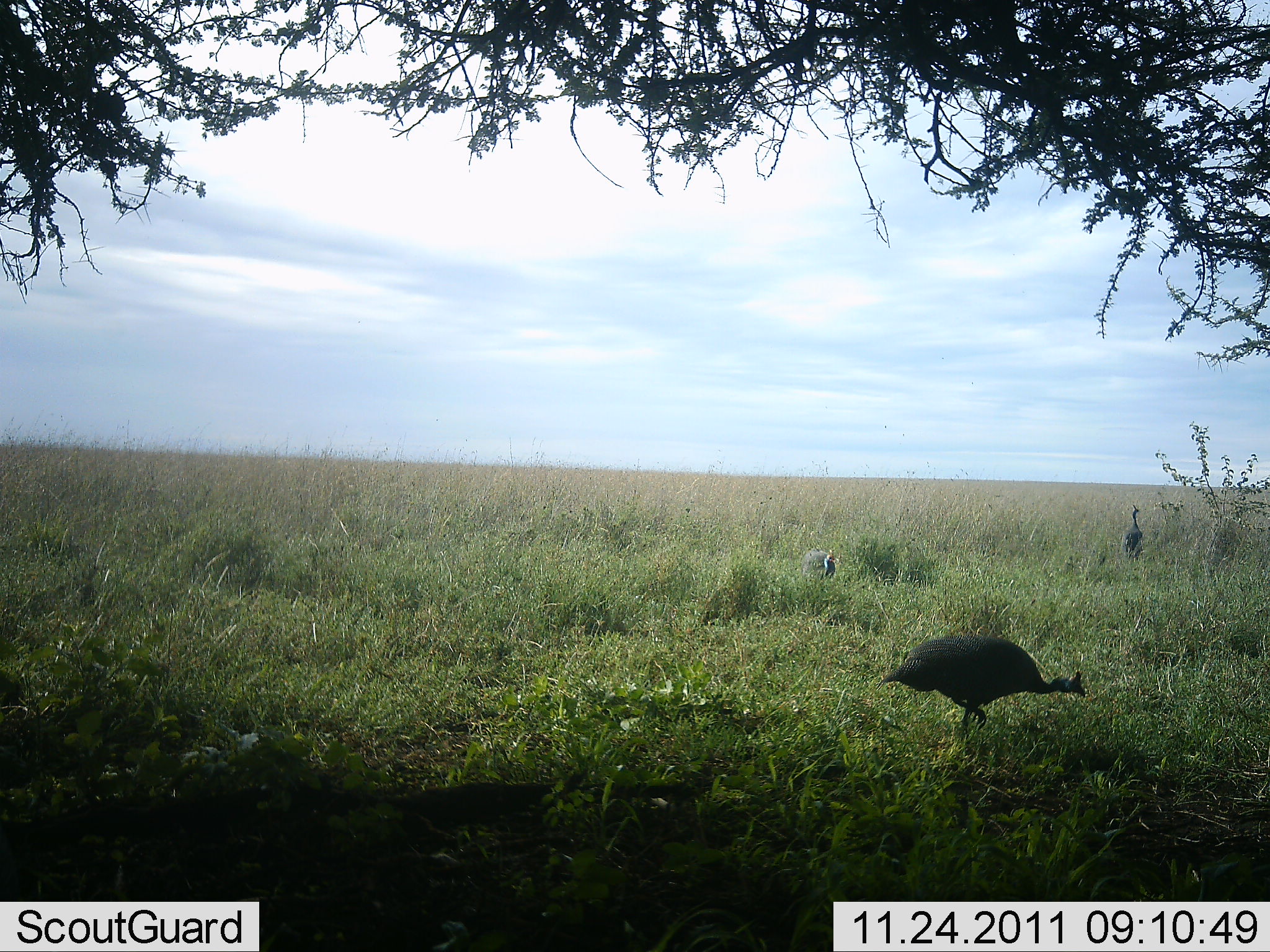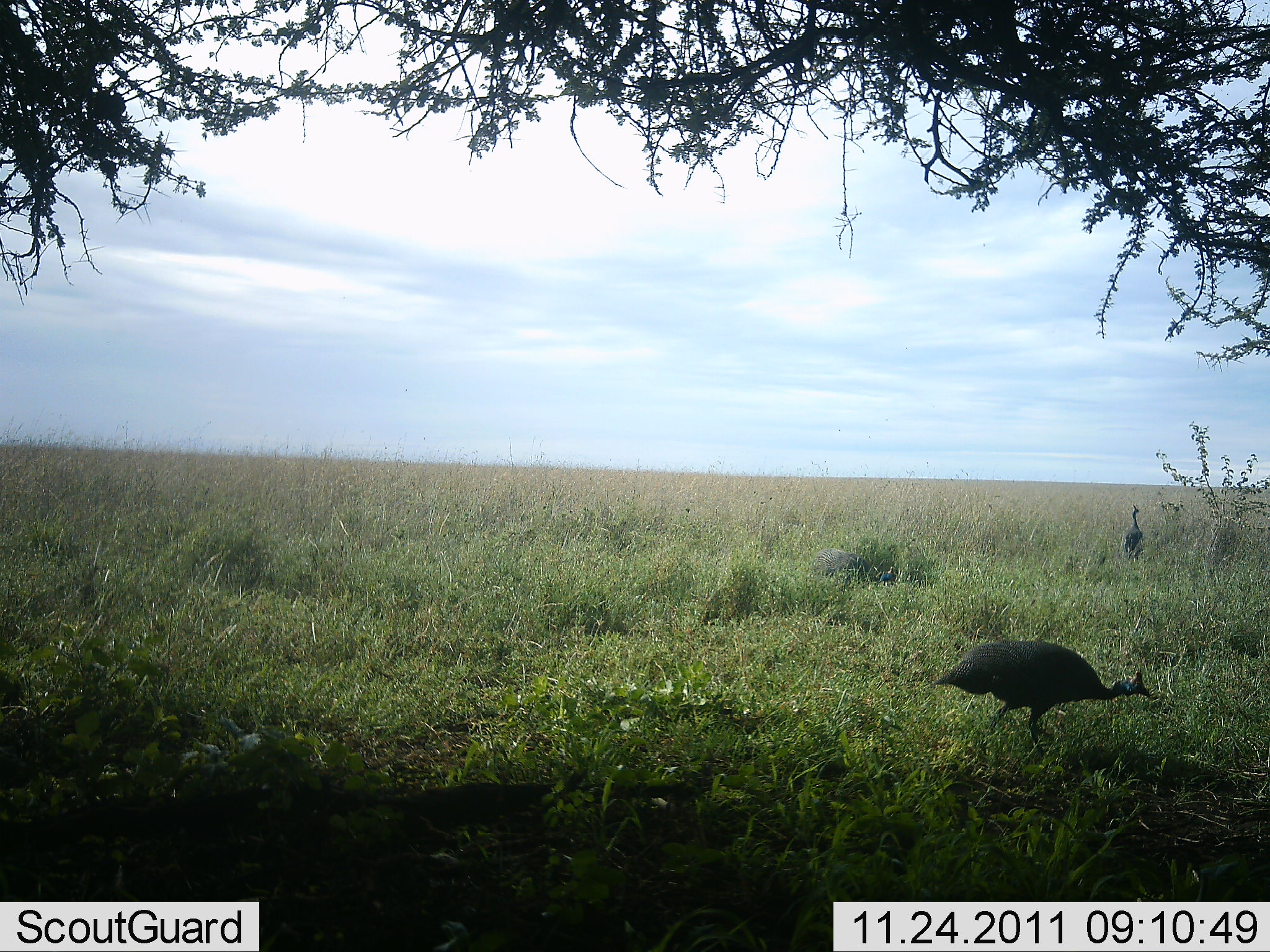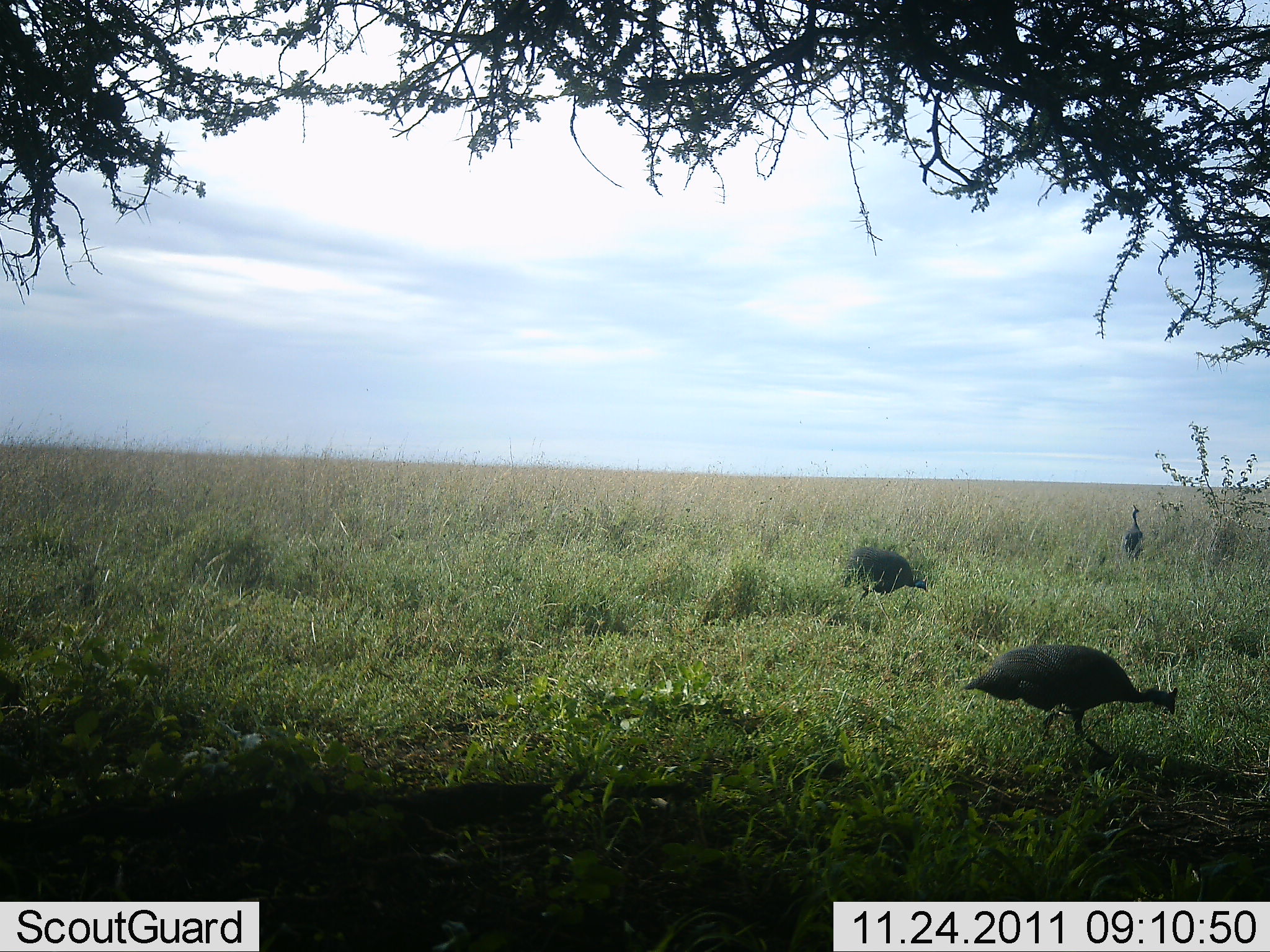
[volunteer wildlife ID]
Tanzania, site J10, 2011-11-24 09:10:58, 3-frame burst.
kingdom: Animalia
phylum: Chordata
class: Aves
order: Galliformes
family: Numididae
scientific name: Numididae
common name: guinea fowl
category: guineafowl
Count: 3.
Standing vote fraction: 45%.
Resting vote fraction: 0%.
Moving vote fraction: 91%.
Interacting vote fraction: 0%.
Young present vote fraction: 0%.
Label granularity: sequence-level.